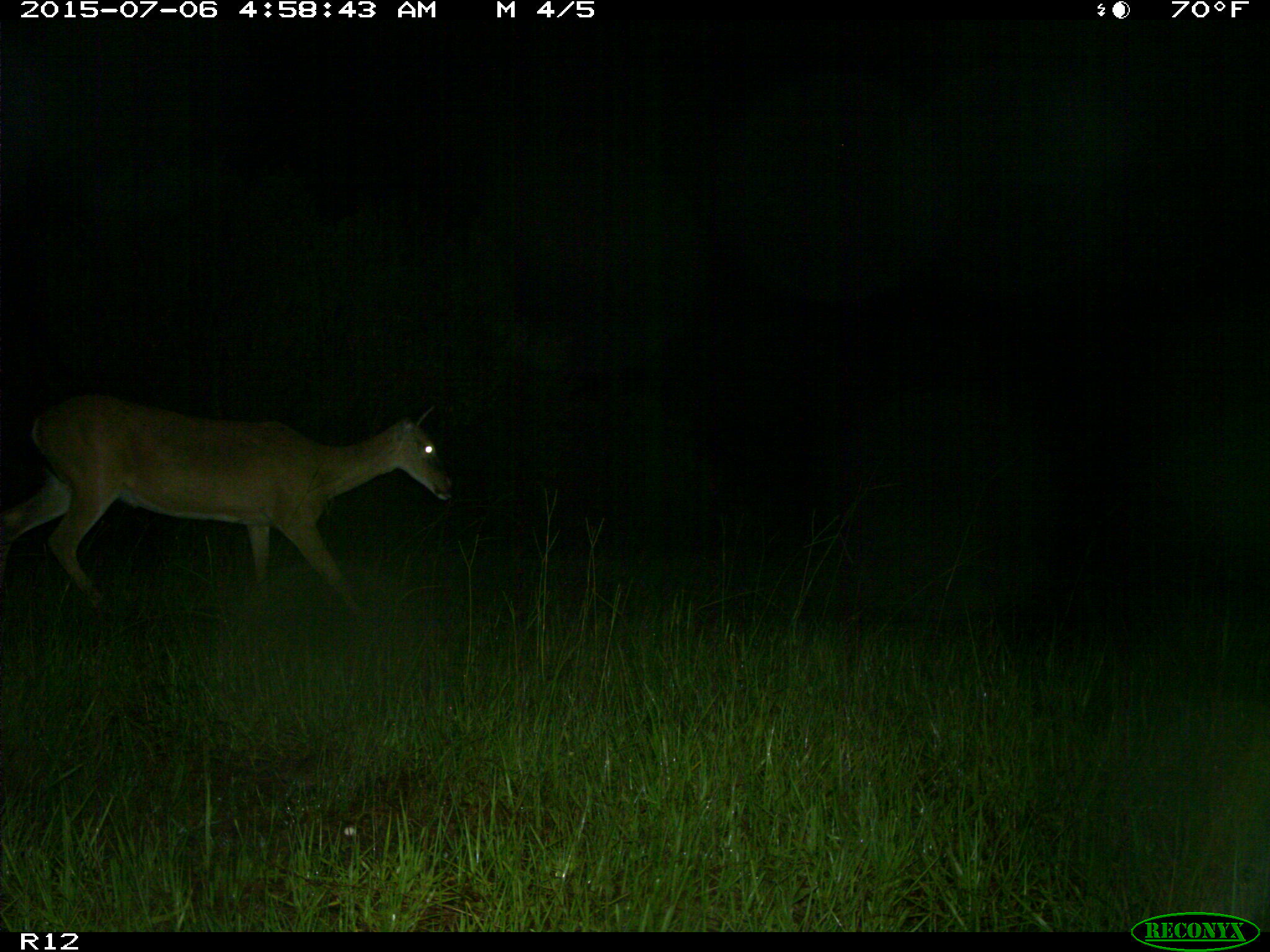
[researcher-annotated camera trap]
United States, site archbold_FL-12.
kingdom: Animalia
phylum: Chordata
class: Mammalia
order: Artiodactyla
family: Cervidae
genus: Odocoileus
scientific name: Odocoileus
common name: deer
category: unidentified deer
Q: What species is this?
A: Unidentified deer (deer) (Odocoileus).